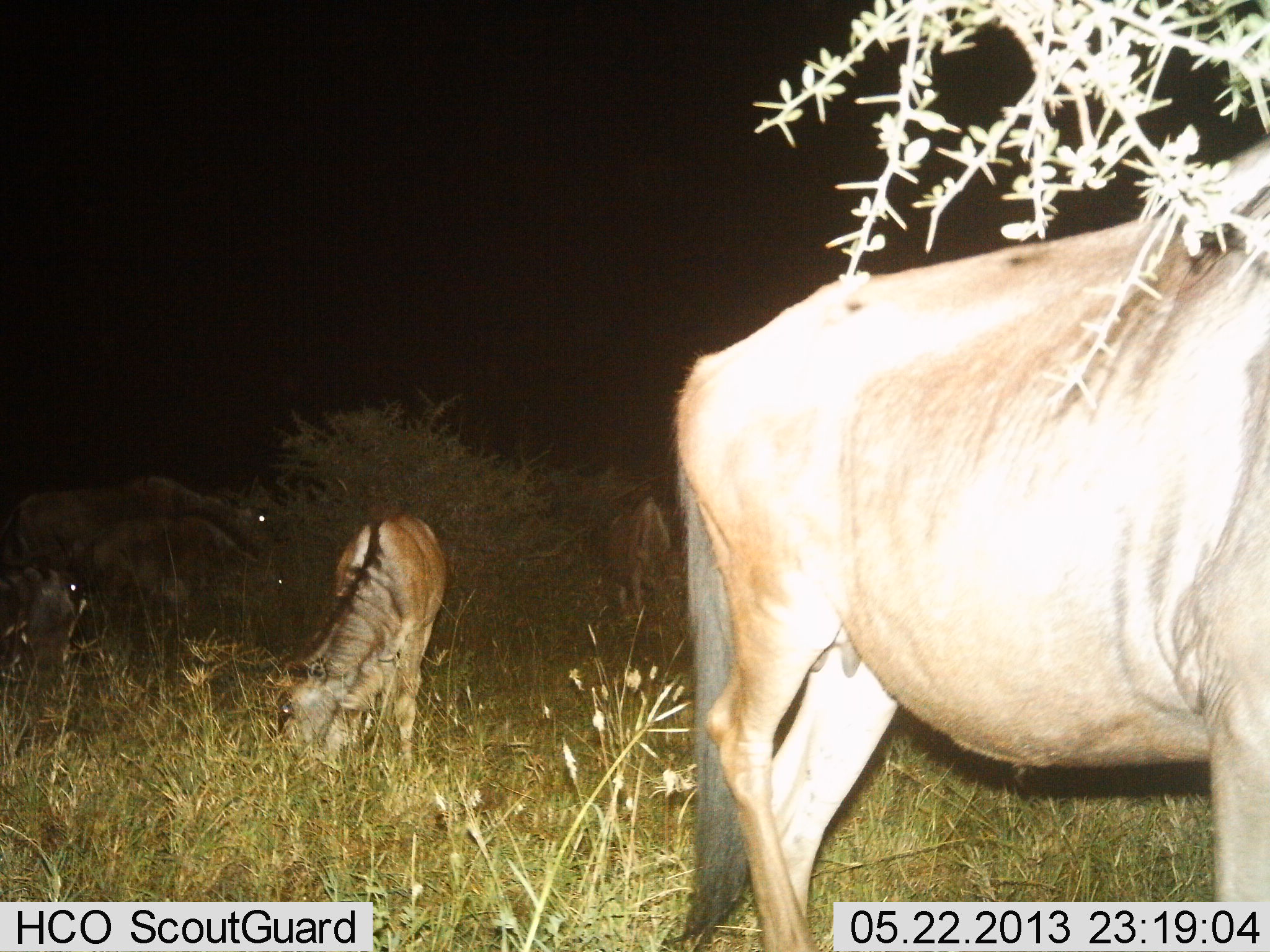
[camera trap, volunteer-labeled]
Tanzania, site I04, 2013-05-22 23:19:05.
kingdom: Animalia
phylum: Chordata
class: Mammalia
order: Artiodactyla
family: Bovidae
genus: Connochaetes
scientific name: Connochaetes taurinus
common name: blue wildebeest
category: wildebeest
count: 5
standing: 68%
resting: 20%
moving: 8%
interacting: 0%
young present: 28%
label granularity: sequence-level